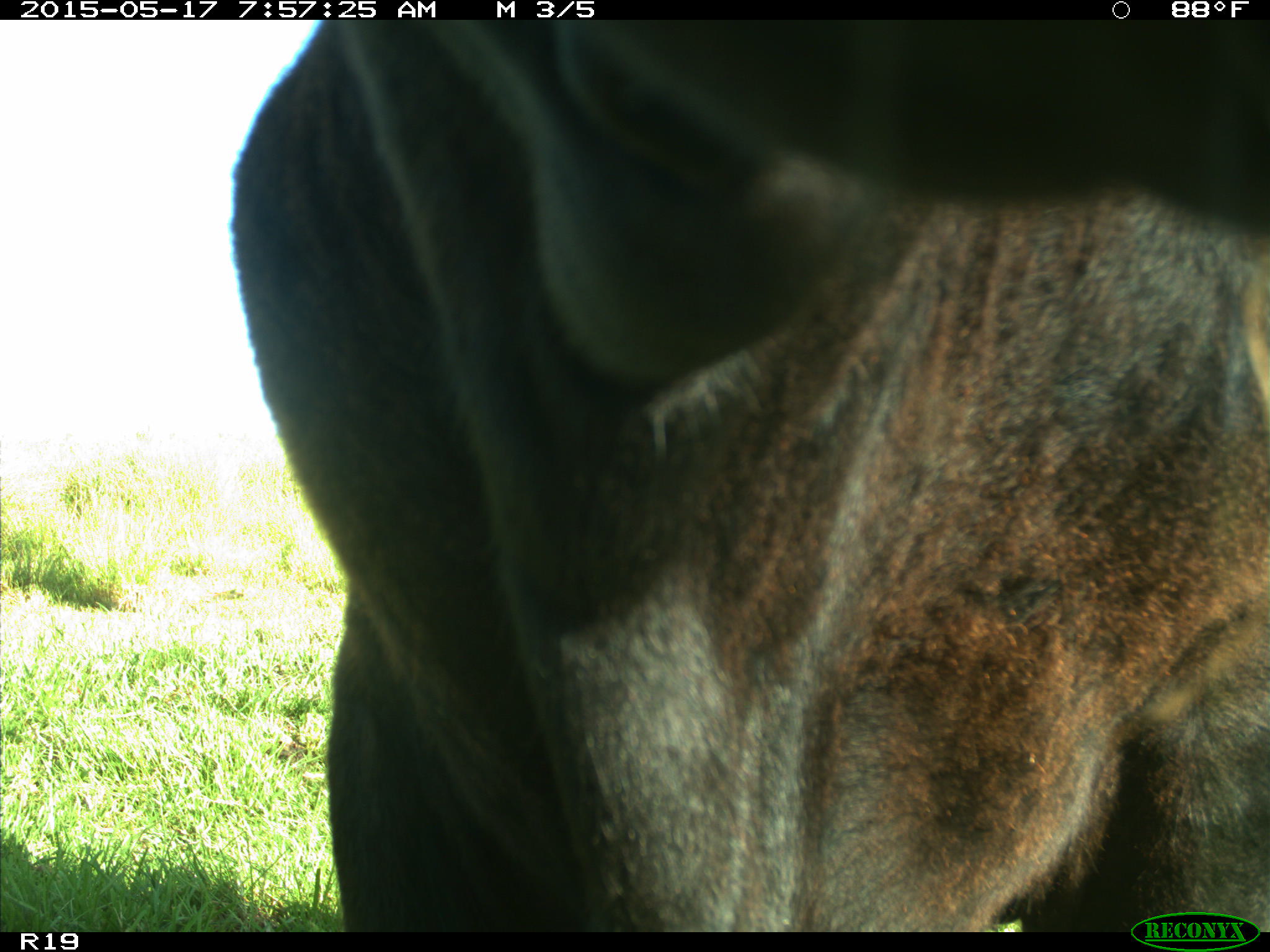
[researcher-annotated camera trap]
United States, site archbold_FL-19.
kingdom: Animalia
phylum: Chordata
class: Mammalia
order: Artiodactyla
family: Bovidae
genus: Bos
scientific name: Bos taurus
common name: domestic cow